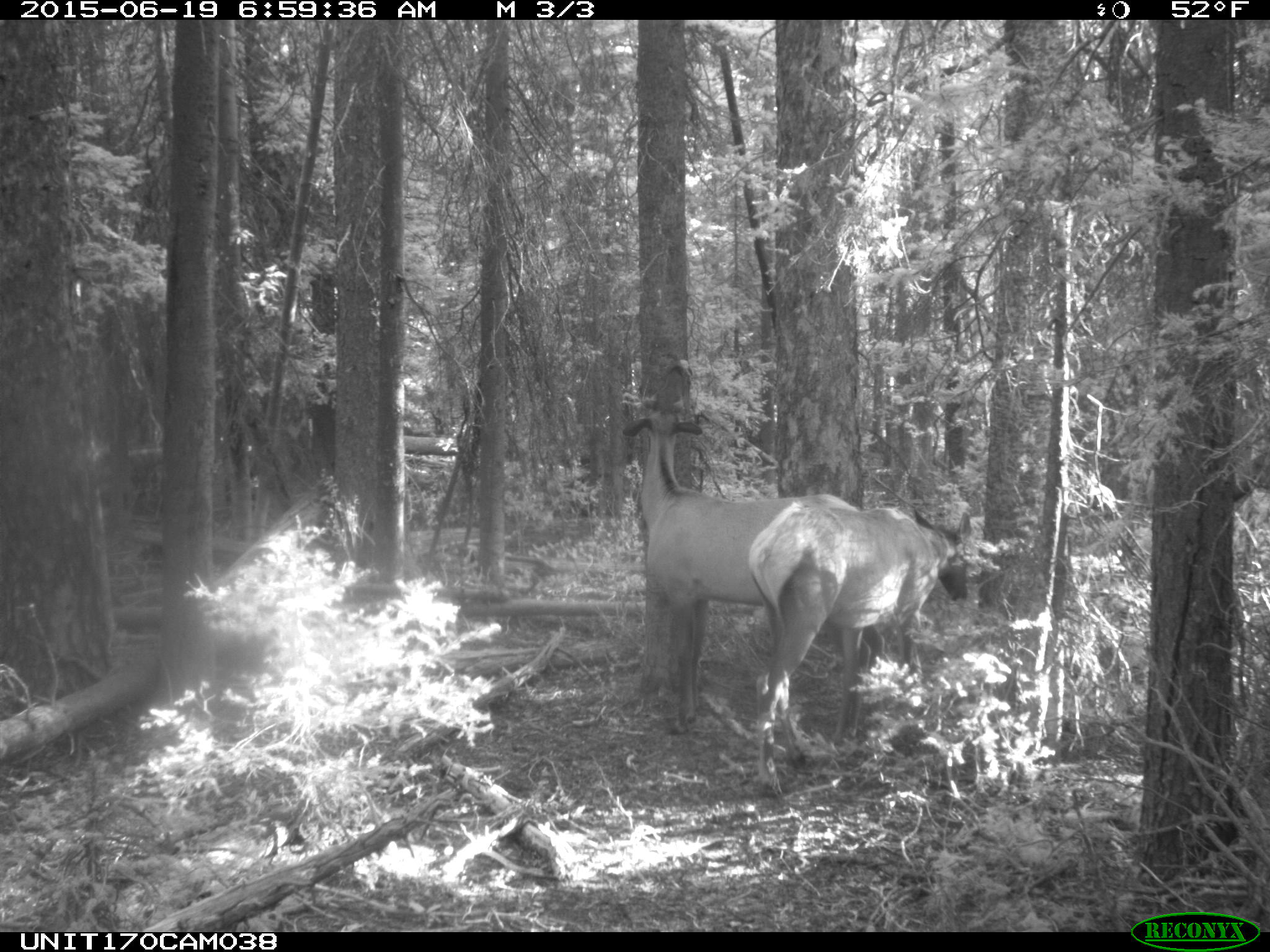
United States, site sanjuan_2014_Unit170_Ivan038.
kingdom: Animalia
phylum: Chordata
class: Mammalia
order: Artiodactyla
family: Cervidae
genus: Cervus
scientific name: Cervus elaphus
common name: red deer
Cervus elaphus (red deer).